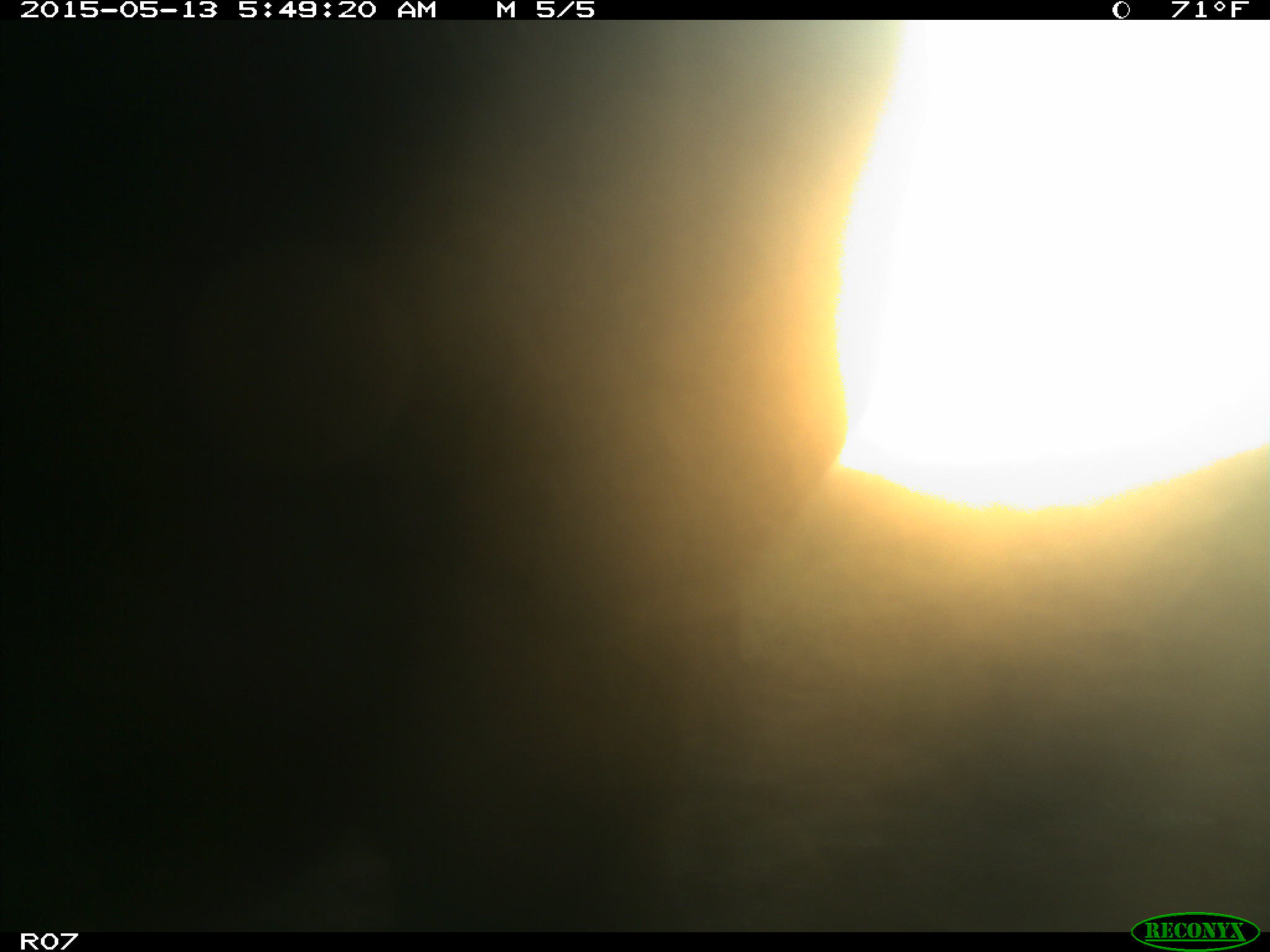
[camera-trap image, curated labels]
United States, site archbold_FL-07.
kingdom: Animalia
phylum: Chordata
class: Mammalia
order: Artiodactyla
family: Bovidae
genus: Bos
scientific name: Bos taurus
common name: domestic cow